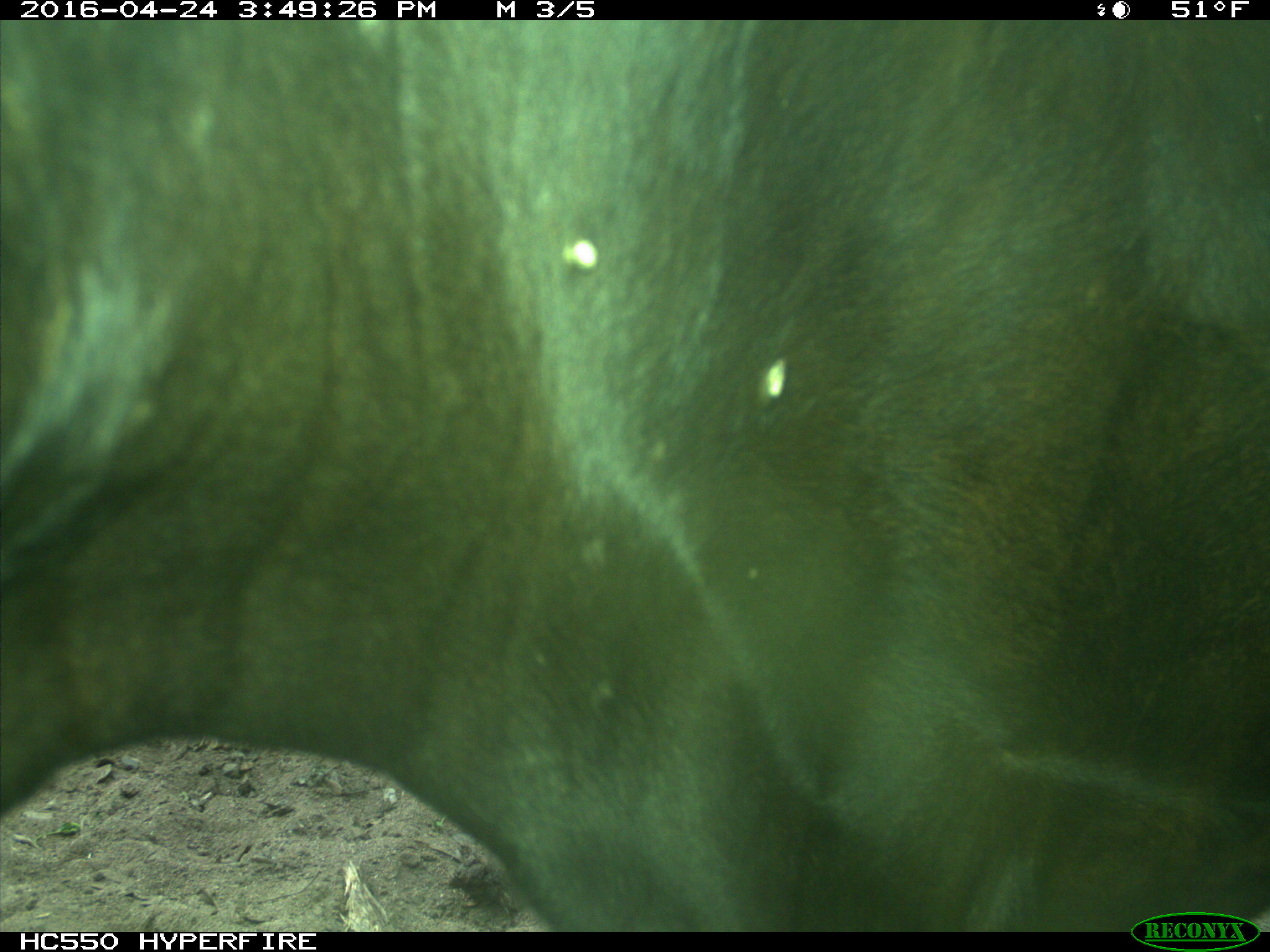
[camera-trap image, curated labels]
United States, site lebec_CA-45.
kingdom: Animalia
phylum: Chordata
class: Mammalia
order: Artiodactyla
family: Bovidae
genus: Bos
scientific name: Bos taurus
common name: domestic cow